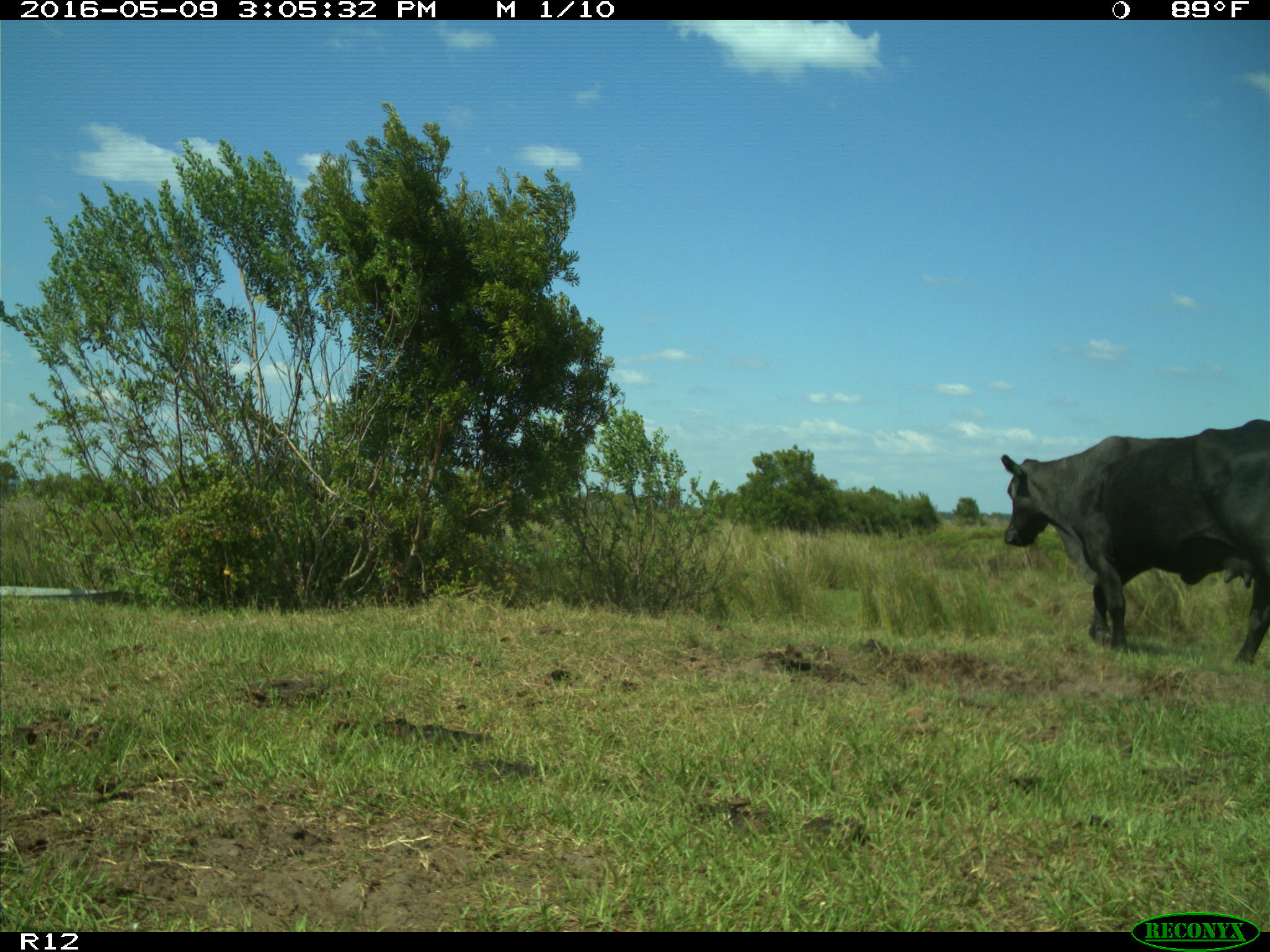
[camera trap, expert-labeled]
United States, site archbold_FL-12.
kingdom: Animalia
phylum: Chordata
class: Mammalia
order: Artiodactyla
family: Bovidae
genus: Bos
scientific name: Bos taurus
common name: domestic cow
Bos taurus (domestic cow).